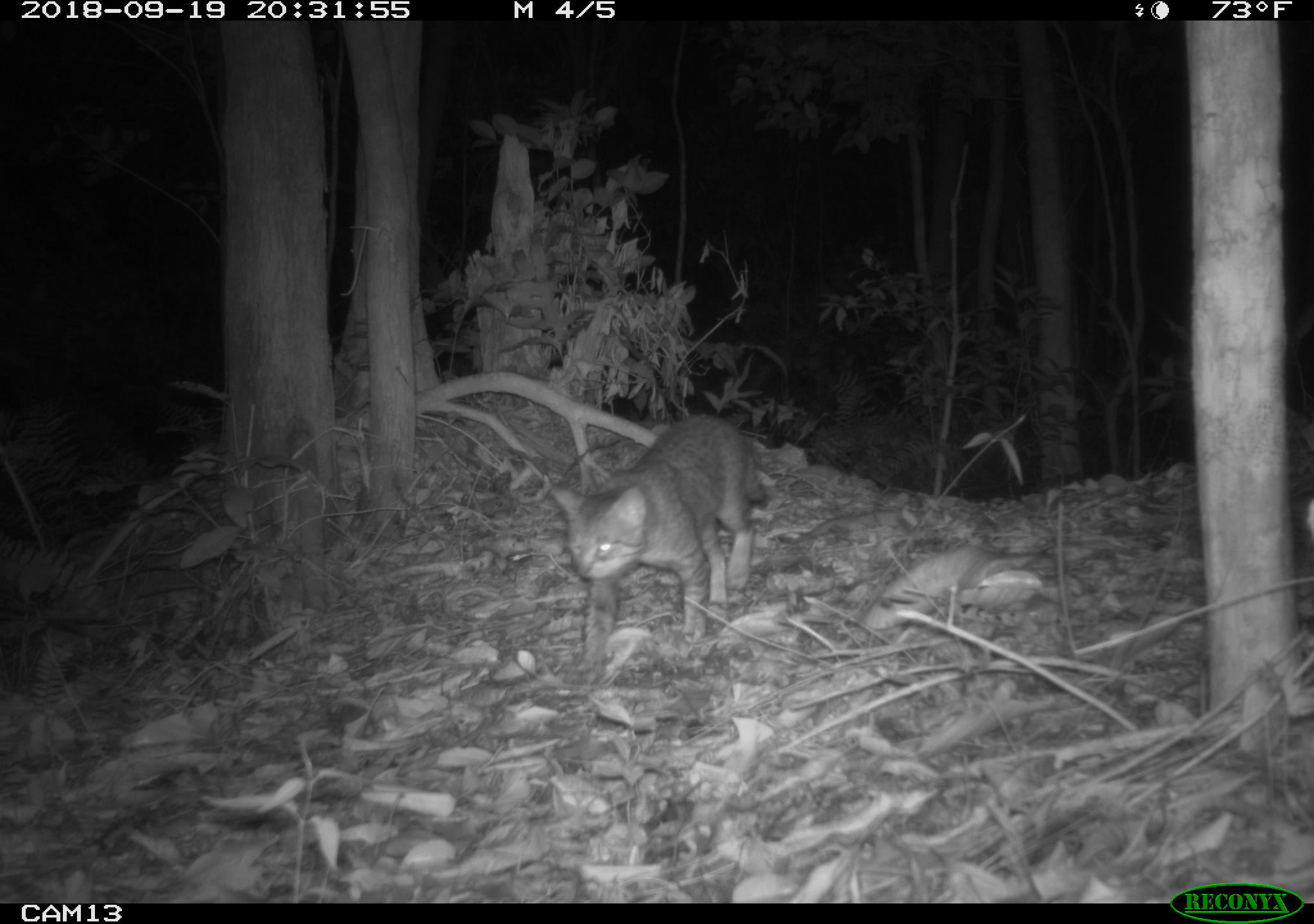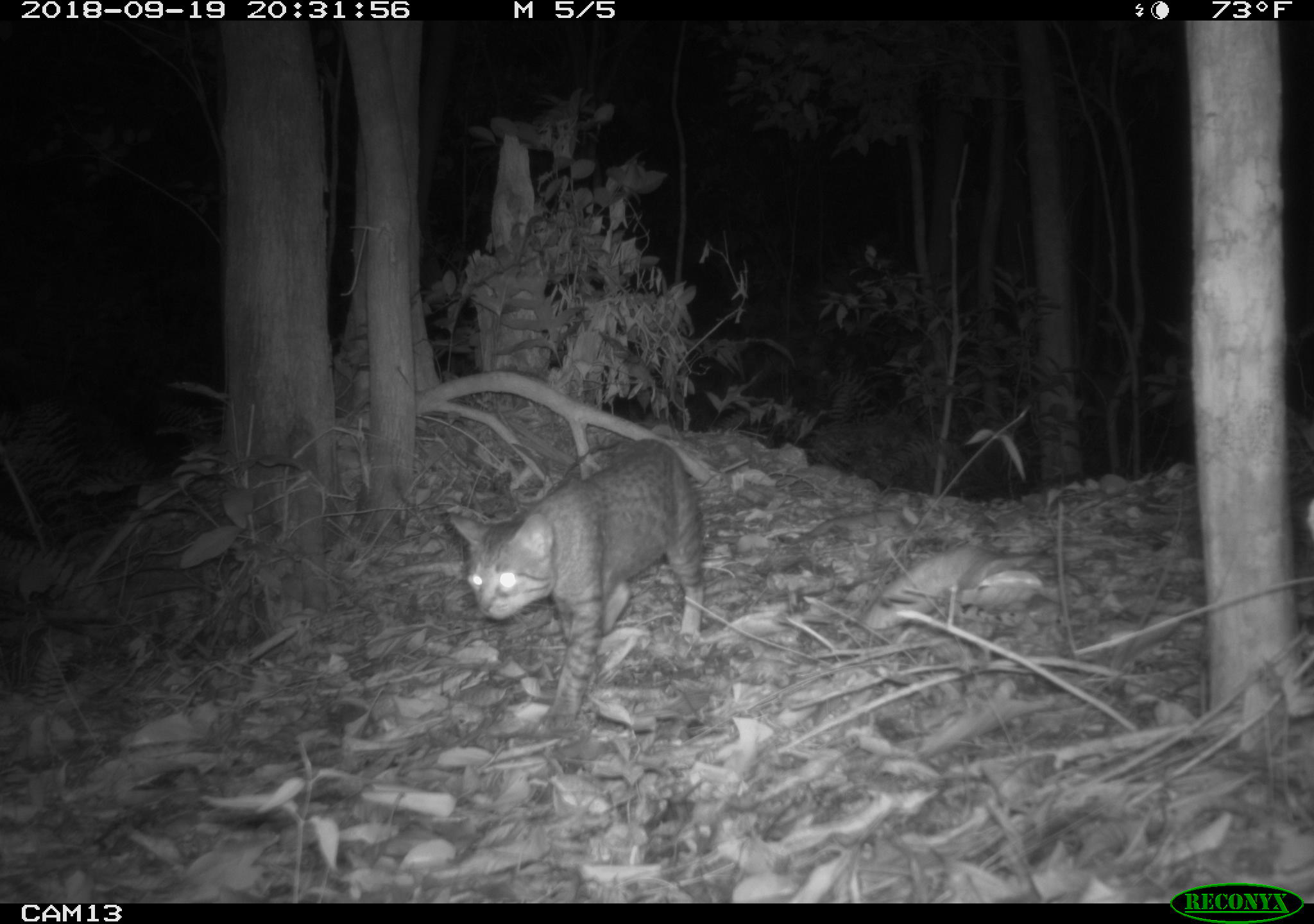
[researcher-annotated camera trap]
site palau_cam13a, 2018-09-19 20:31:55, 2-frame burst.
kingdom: Animalia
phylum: Chordata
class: Mammalia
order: Carnivora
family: Felidae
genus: Felis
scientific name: Felis catus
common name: cat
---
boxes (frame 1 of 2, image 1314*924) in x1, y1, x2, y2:
cat: 542, 414, 765, 669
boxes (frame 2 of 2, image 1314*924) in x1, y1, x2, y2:
cat: 440, 438, 706, 730